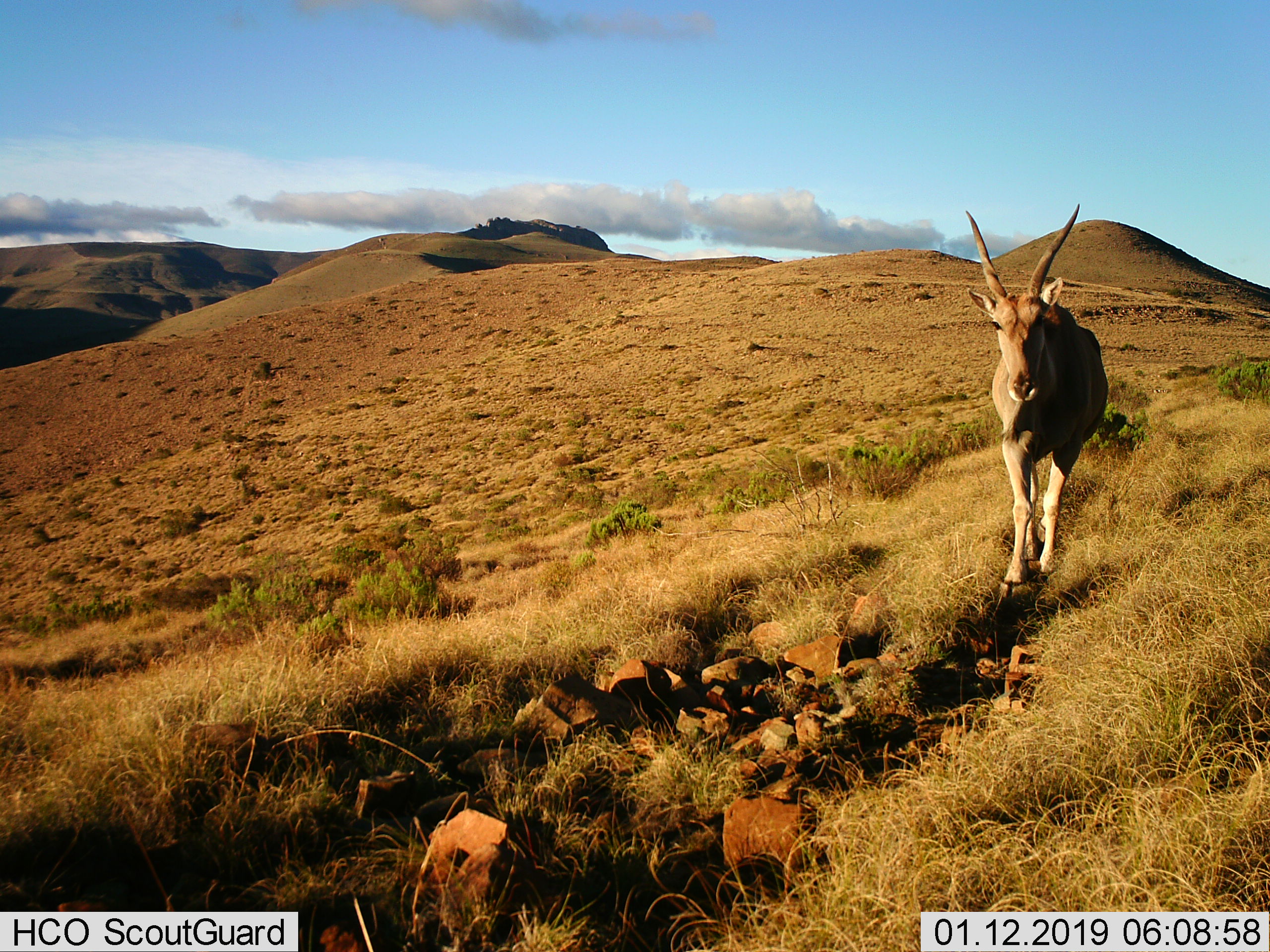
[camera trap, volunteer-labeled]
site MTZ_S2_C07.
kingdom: Animalia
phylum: Chordata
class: Mammalia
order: Artiodactyla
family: Bovidae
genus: Tragelaphus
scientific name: Tragelaphus oryx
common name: eland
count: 1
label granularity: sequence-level